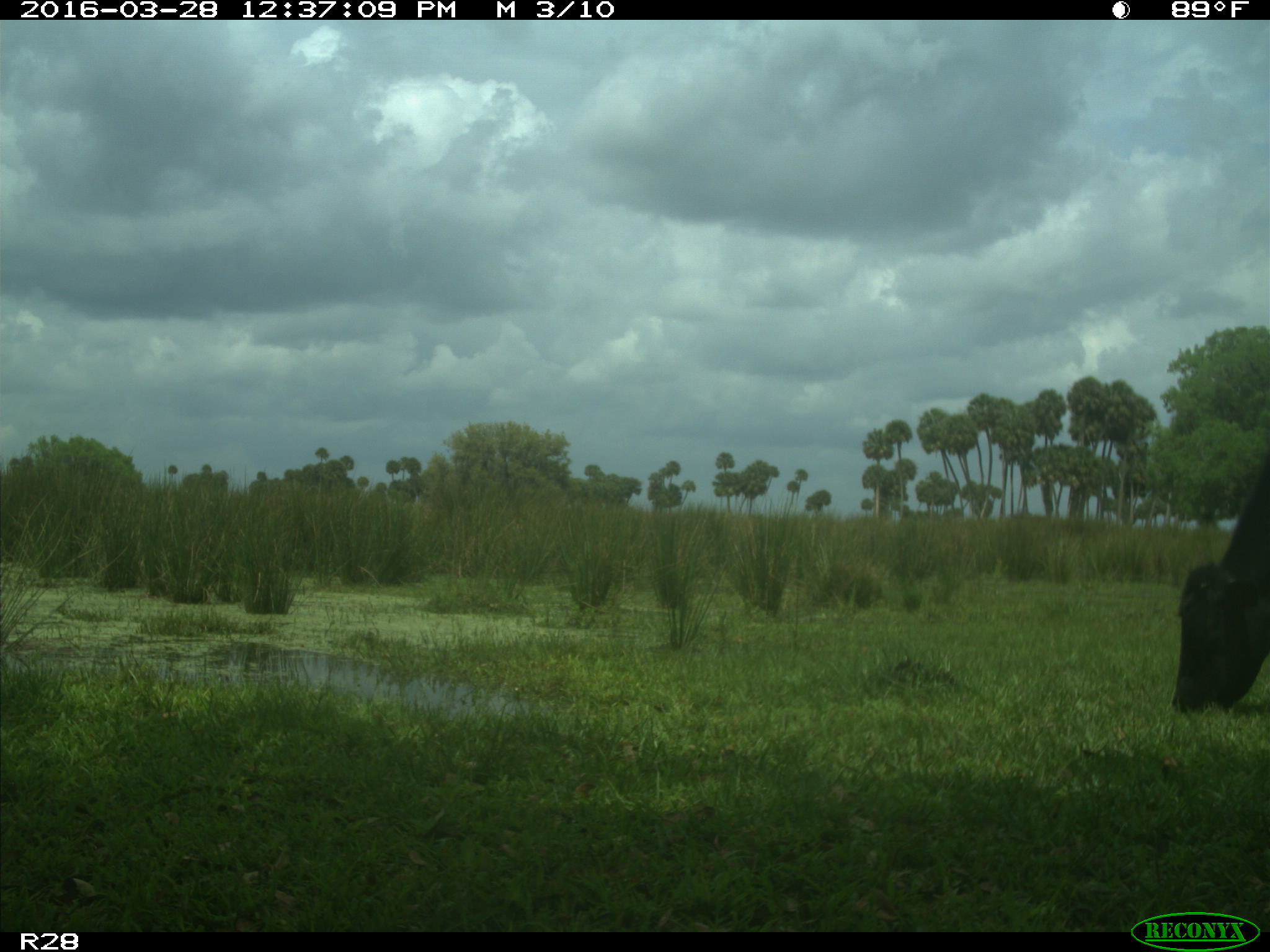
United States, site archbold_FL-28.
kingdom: Animalia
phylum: Chordata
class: Mammalia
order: Artiodactyla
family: Bovidae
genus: Bos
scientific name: Bos taurus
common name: domestic cow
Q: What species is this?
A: Bos taurus (domestic cow).